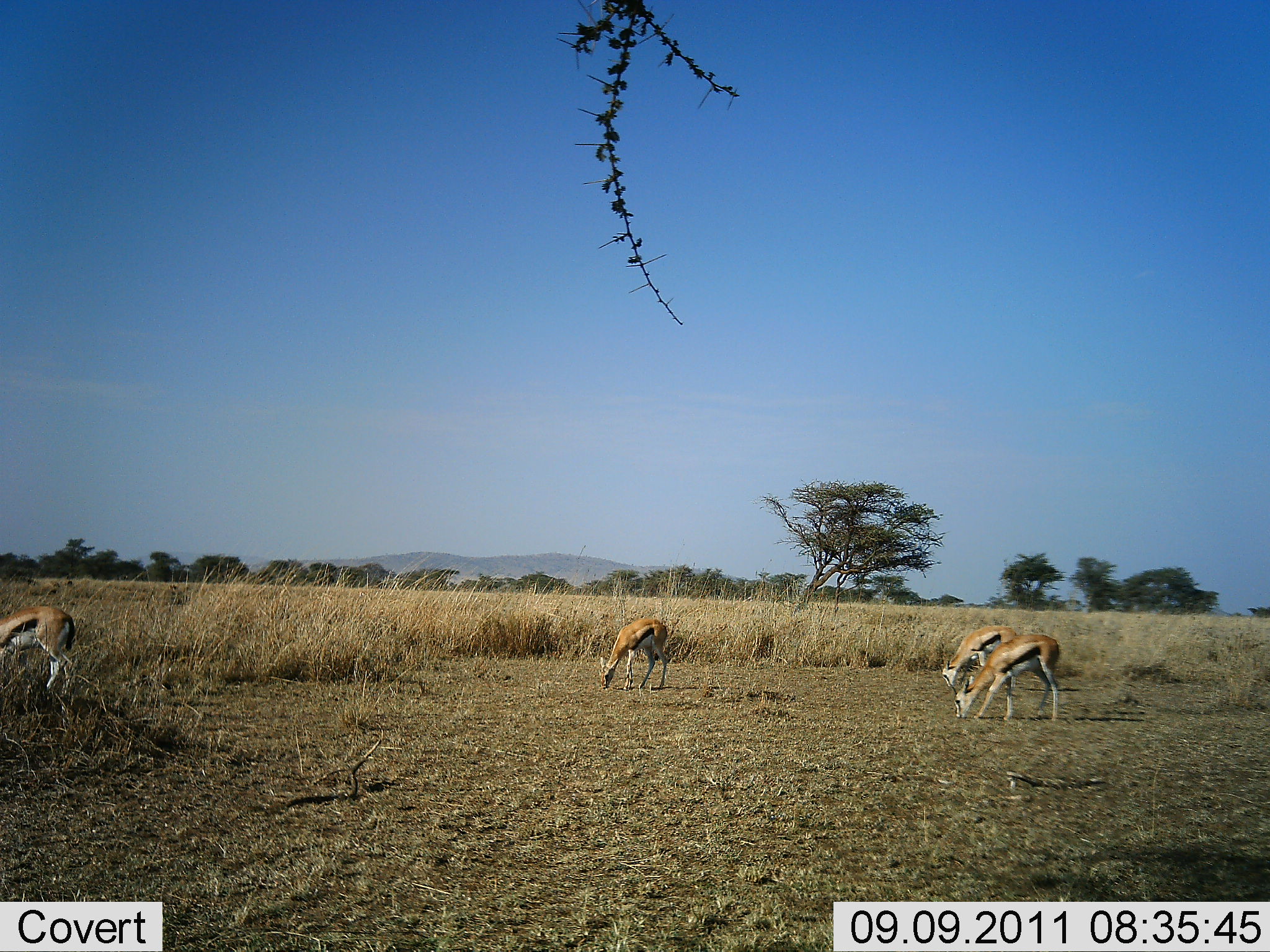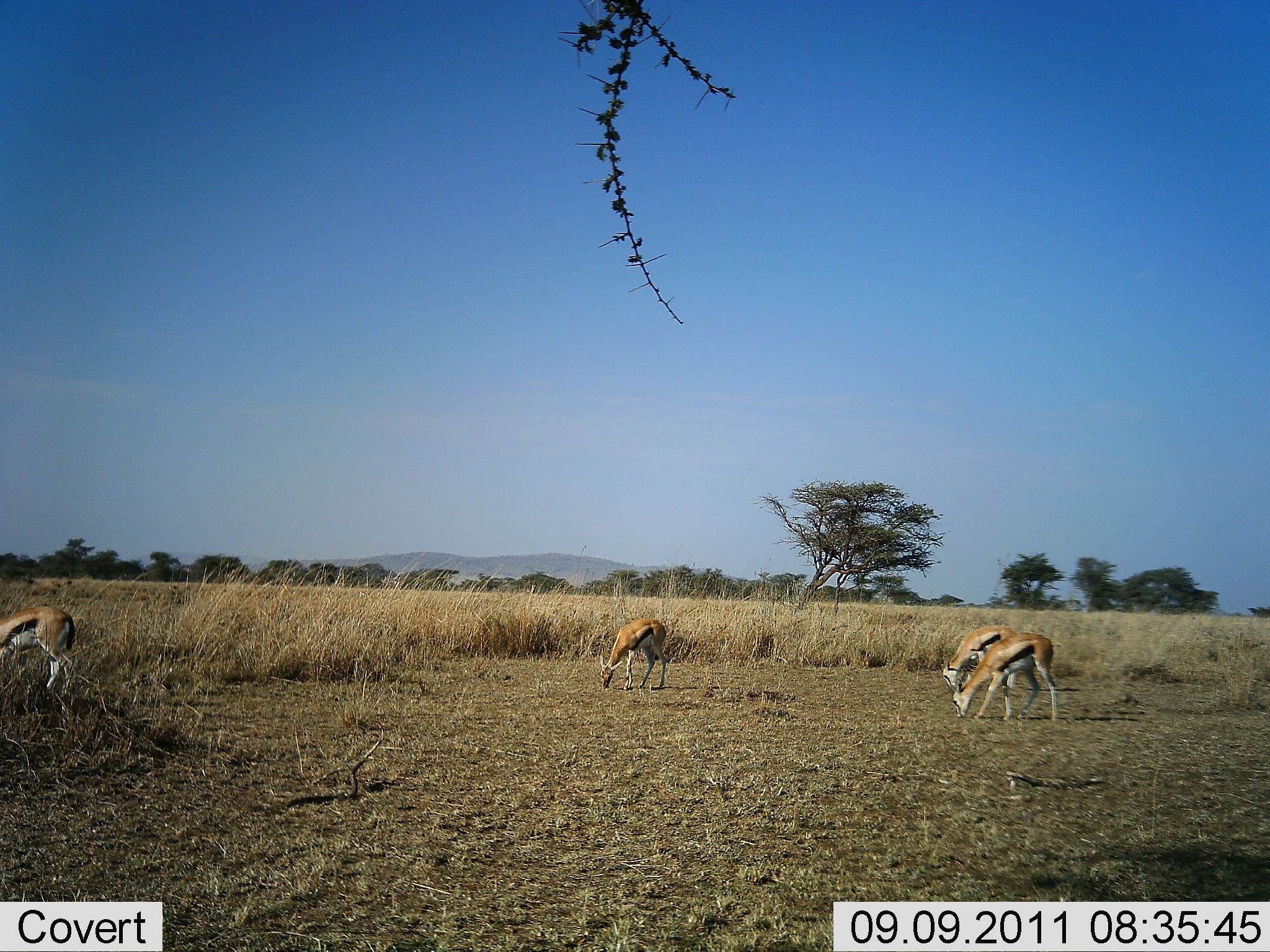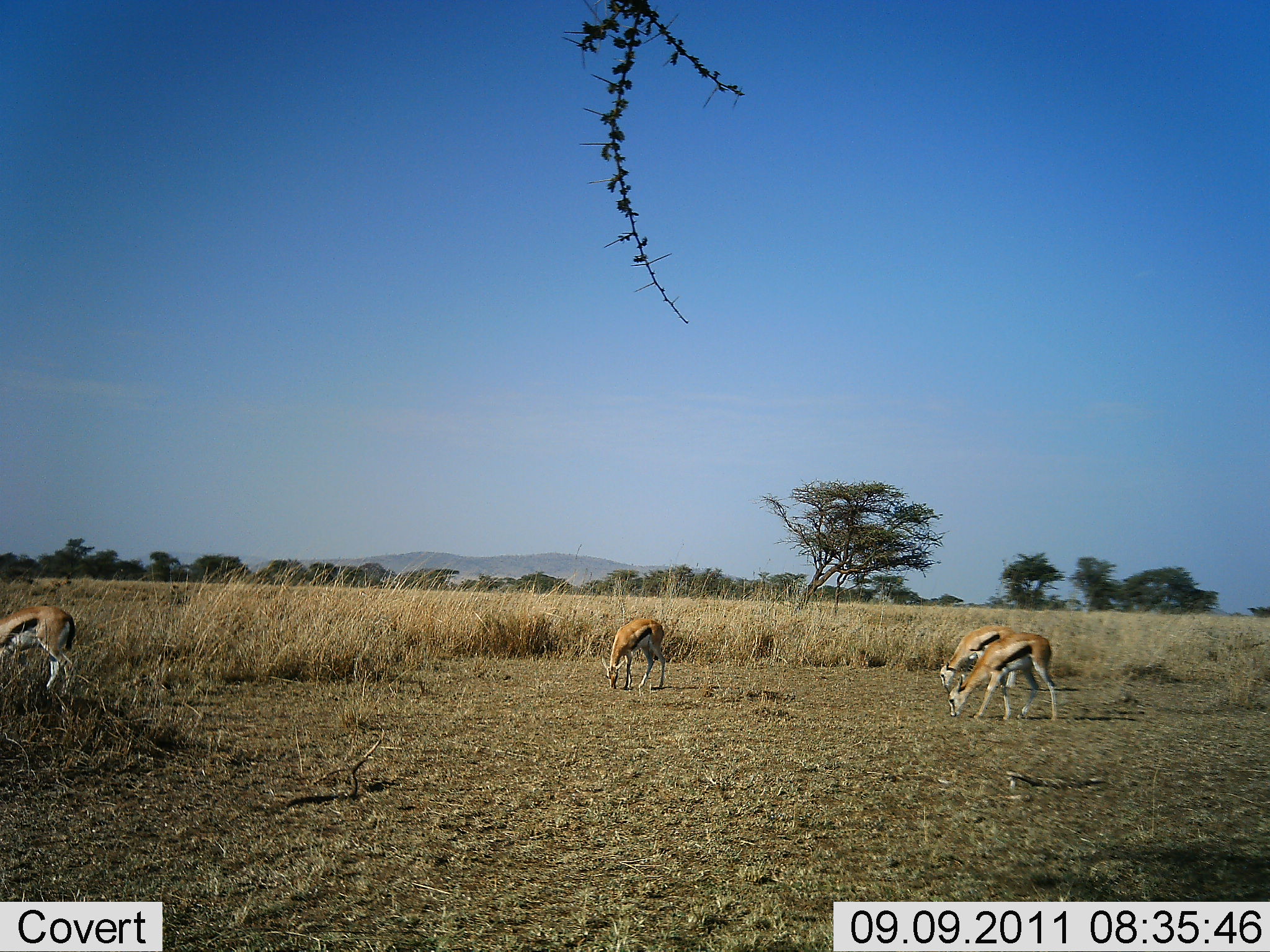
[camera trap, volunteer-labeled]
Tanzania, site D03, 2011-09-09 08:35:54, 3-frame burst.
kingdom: Animalia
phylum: Chordata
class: Mammalia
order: Artiodactyla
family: Bovidae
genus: Eudorcas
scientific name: Eudorcas thomsonii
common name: thomson's gazelle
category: gazellethomsons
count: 4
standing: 20%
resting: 7%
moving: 0%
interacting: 0%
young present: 7%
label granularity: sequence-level